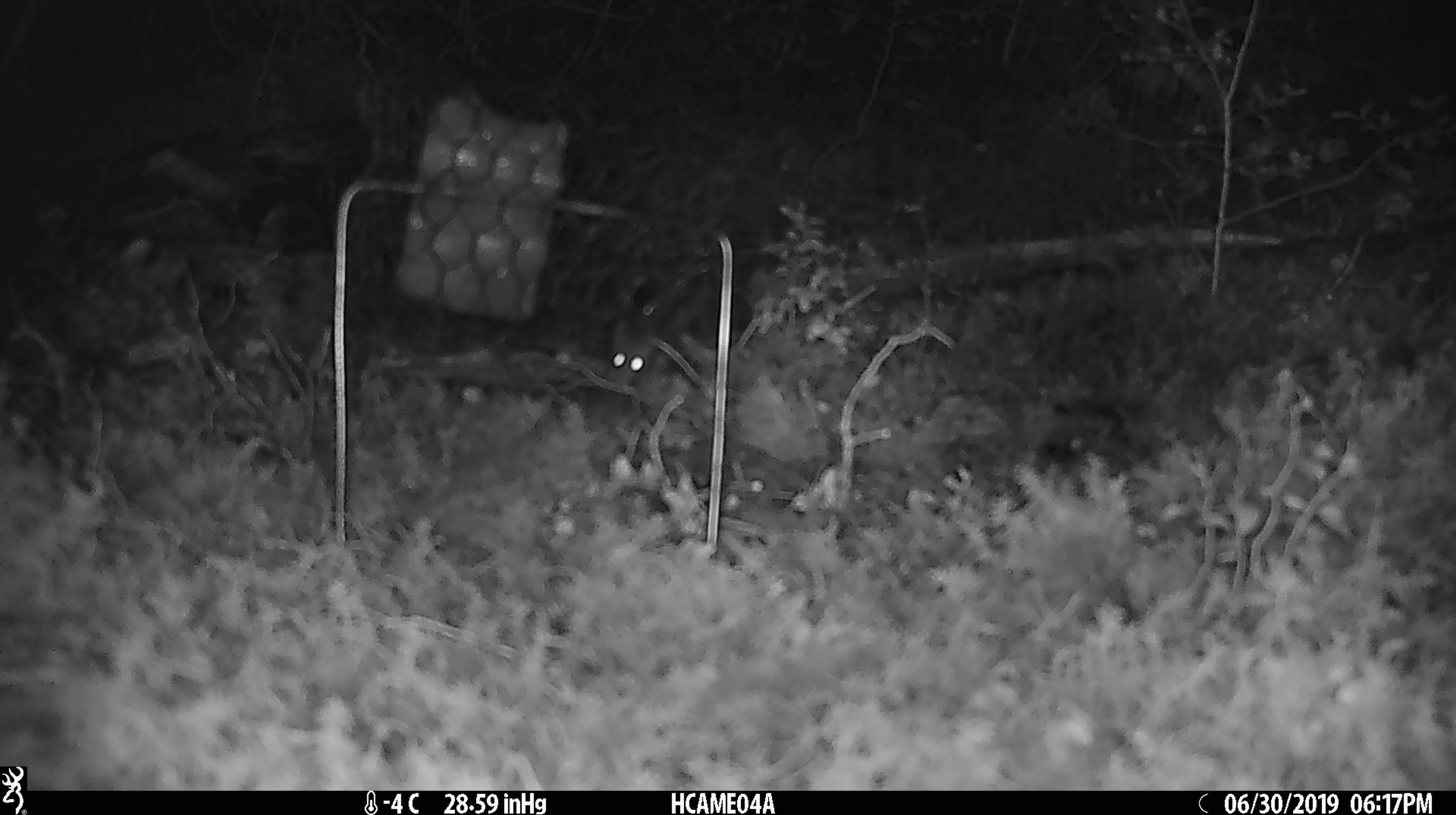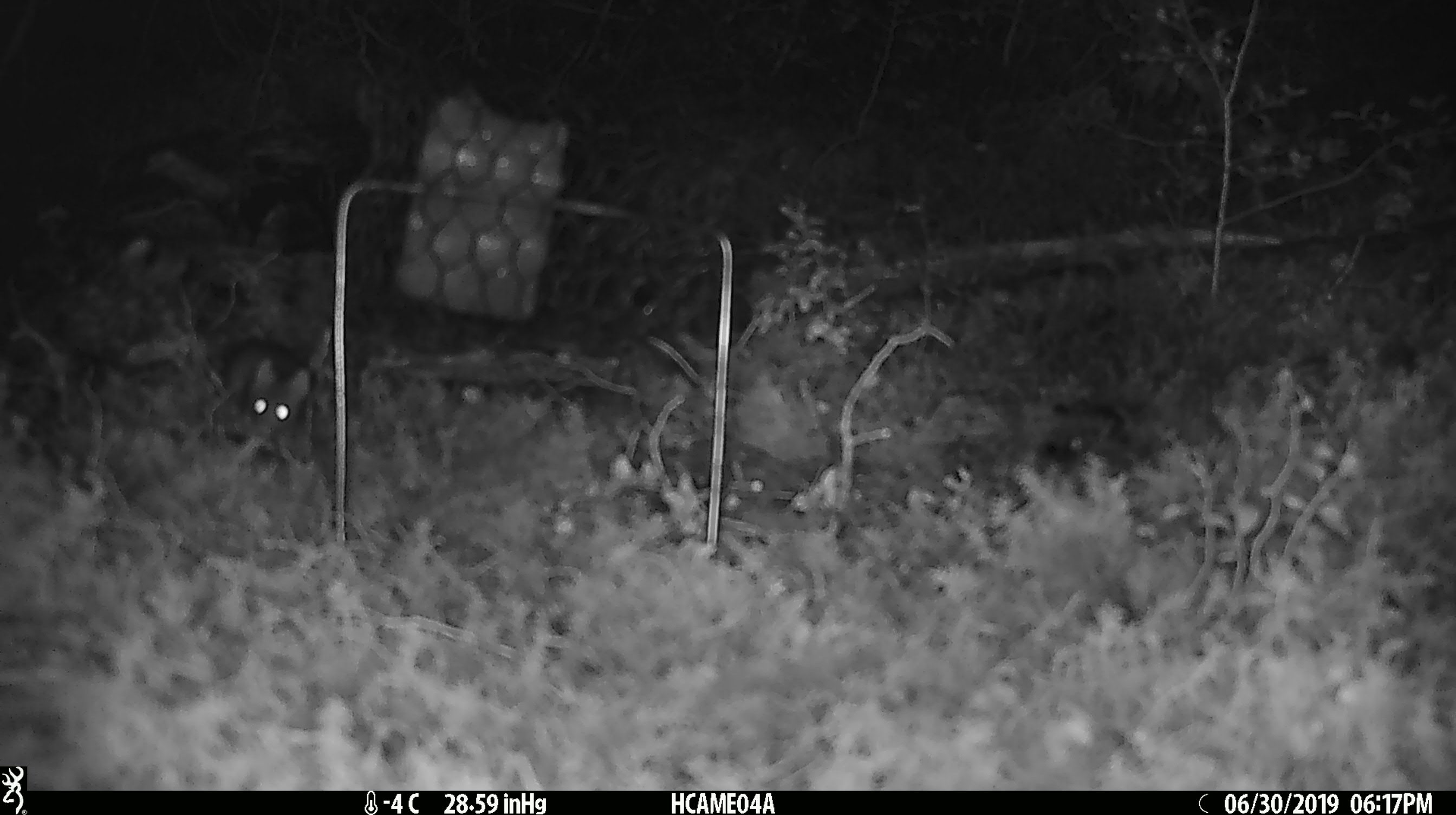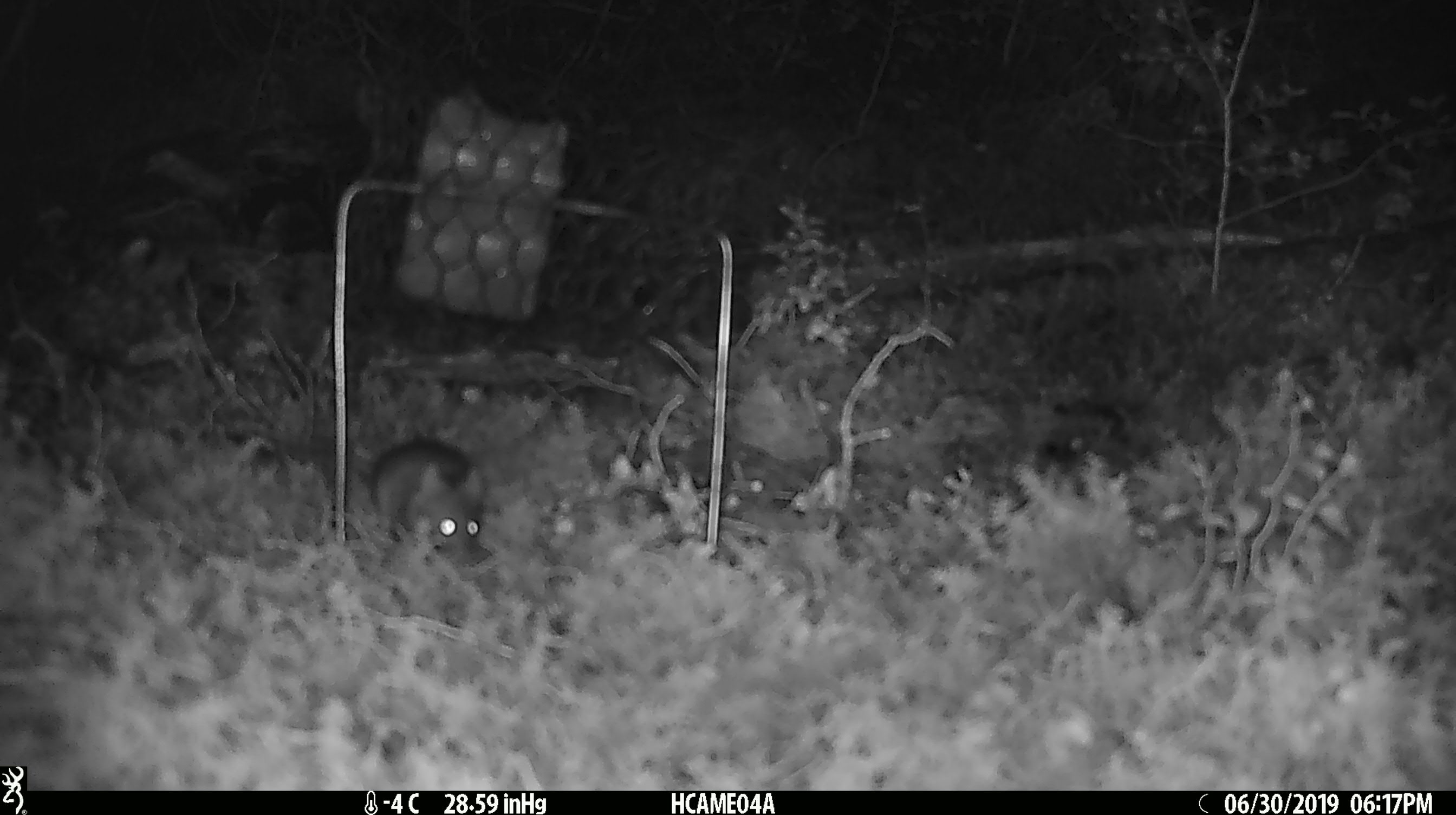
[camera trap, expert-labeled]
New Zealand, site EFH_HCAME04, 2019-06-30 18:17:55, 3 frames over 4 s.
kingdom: Animalia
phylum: Chordata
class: Mammalia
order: Rodentia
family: Muridae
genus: Mus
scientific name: Mus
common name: mouse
Mouse (Mus).